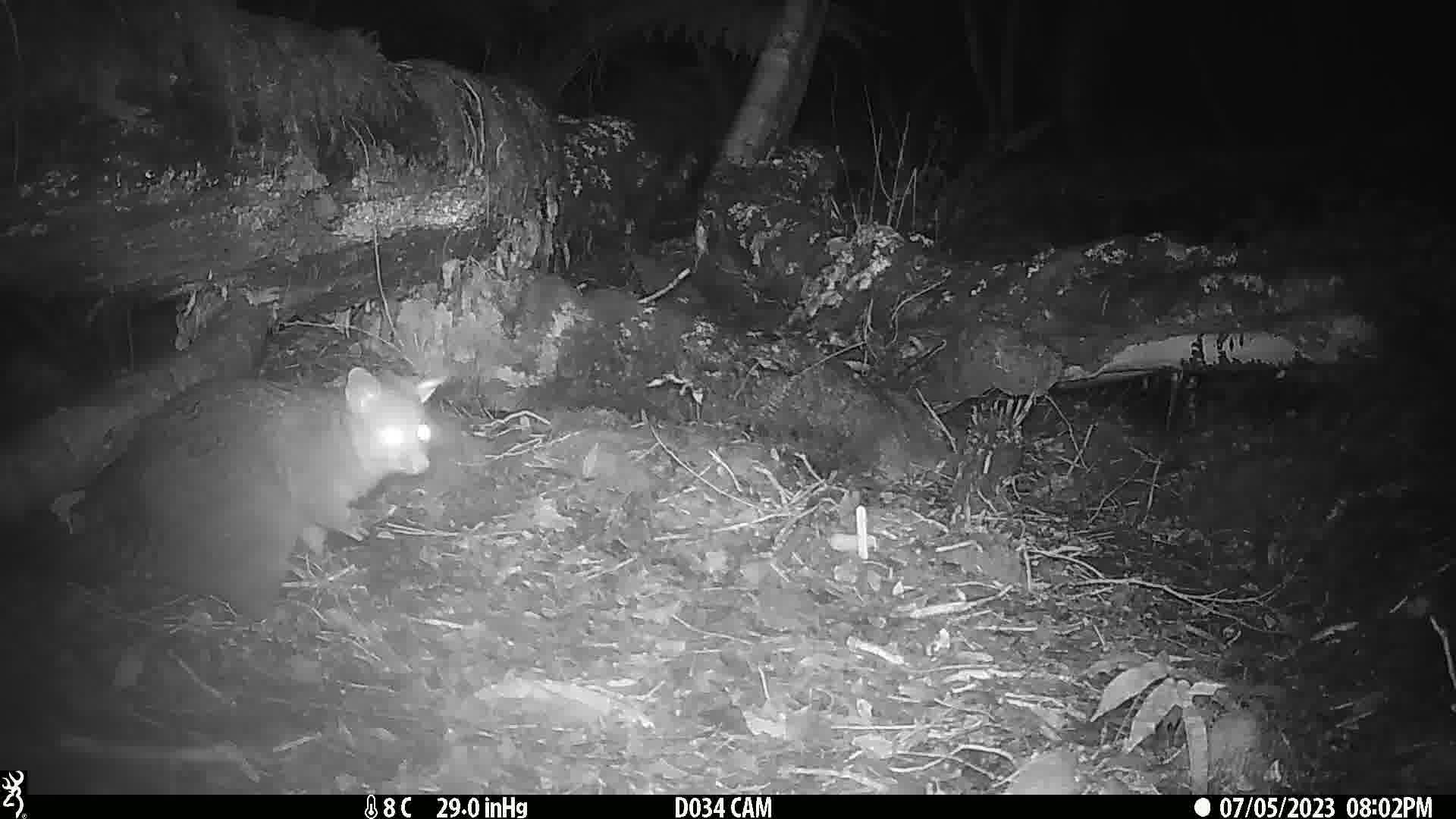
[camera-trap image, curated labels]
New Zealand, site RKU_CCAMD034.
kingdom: Animalia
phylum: Chordata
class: Mammalia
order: Diprotodontia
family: Phalangeridae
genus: Trichosurus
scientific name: Trichosurus vulpecula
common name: common brushtail possum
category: possum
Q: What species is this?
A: Possum (common brushtail possum) (Trichosurus vulpecula).